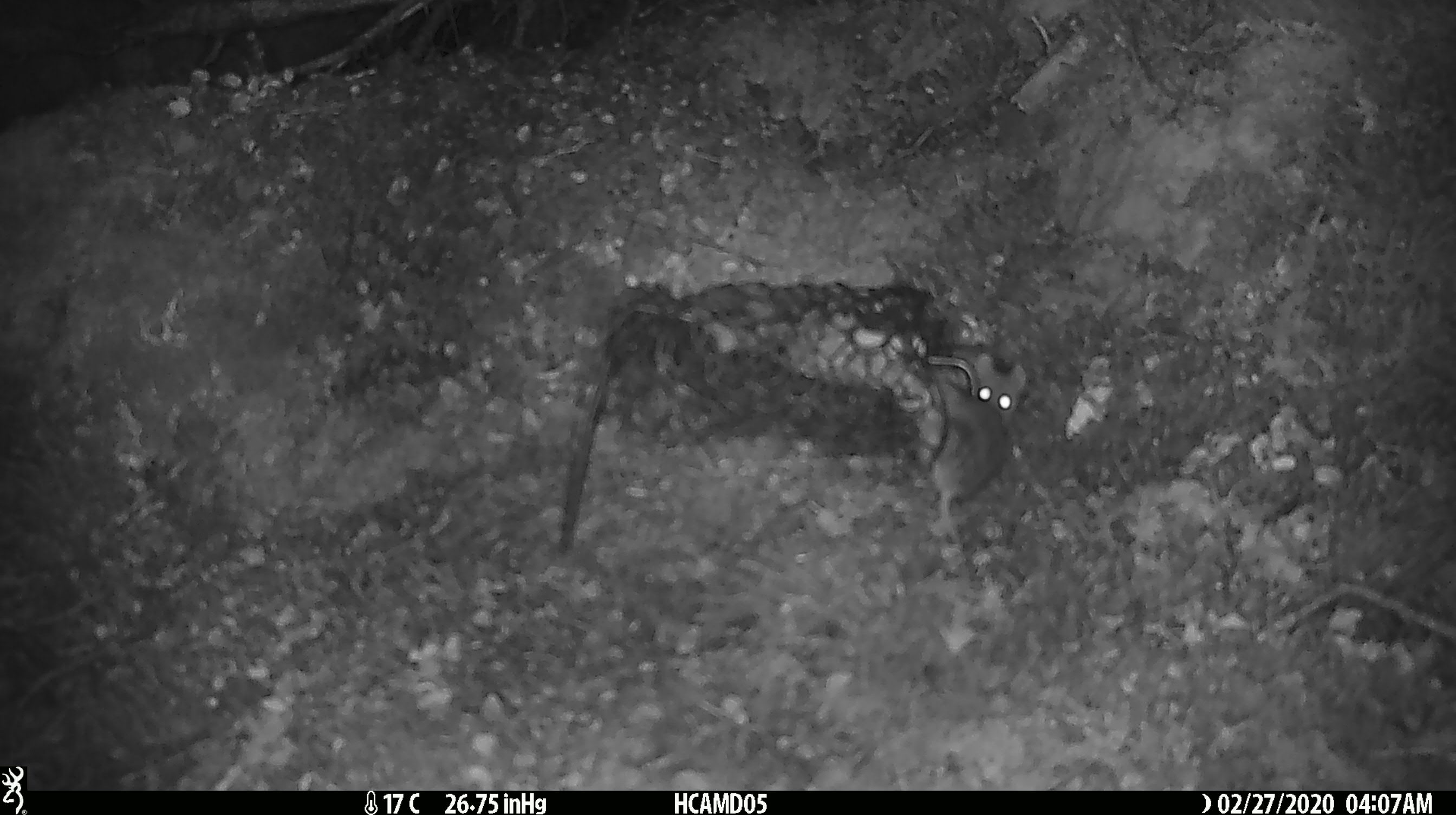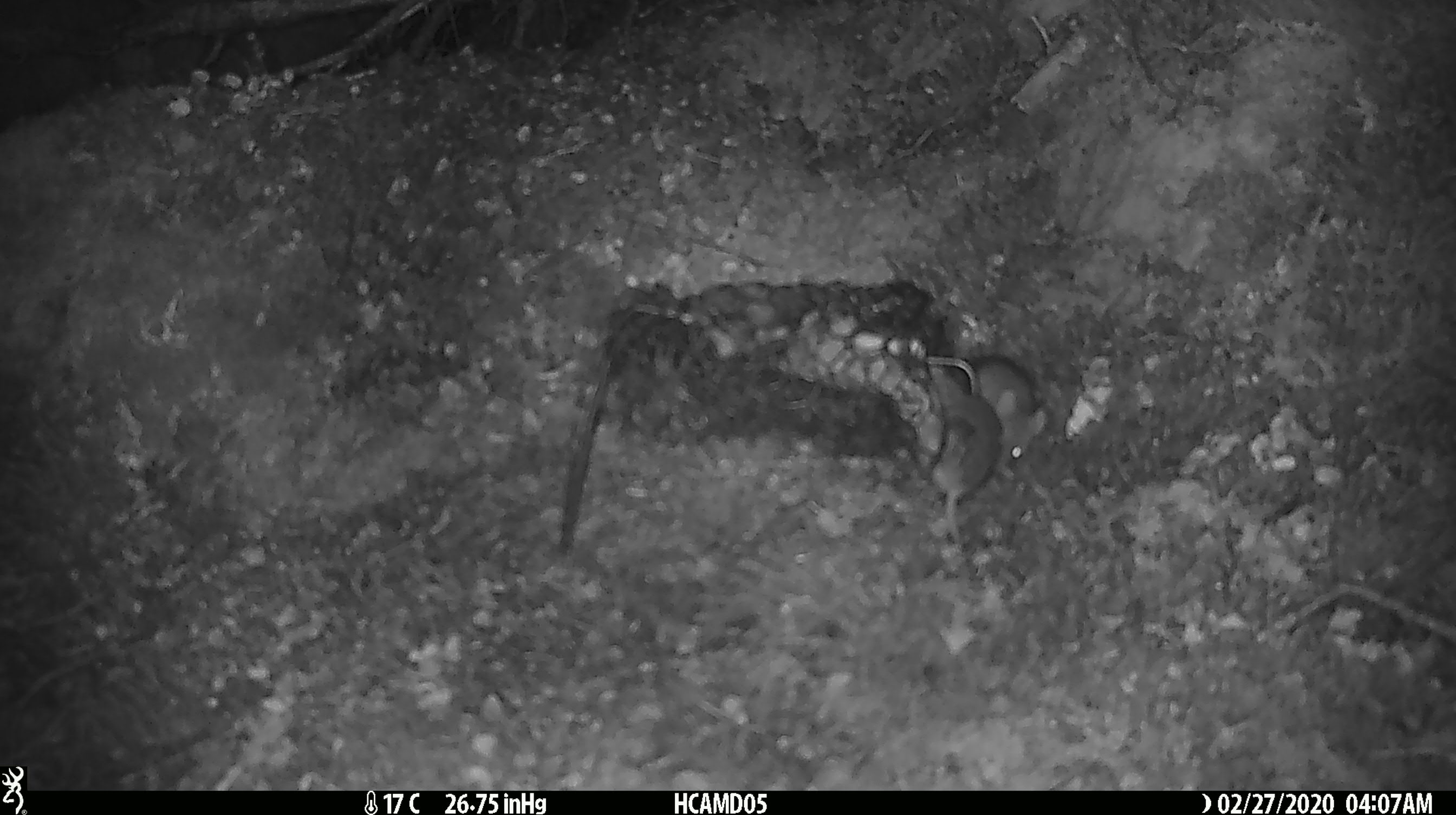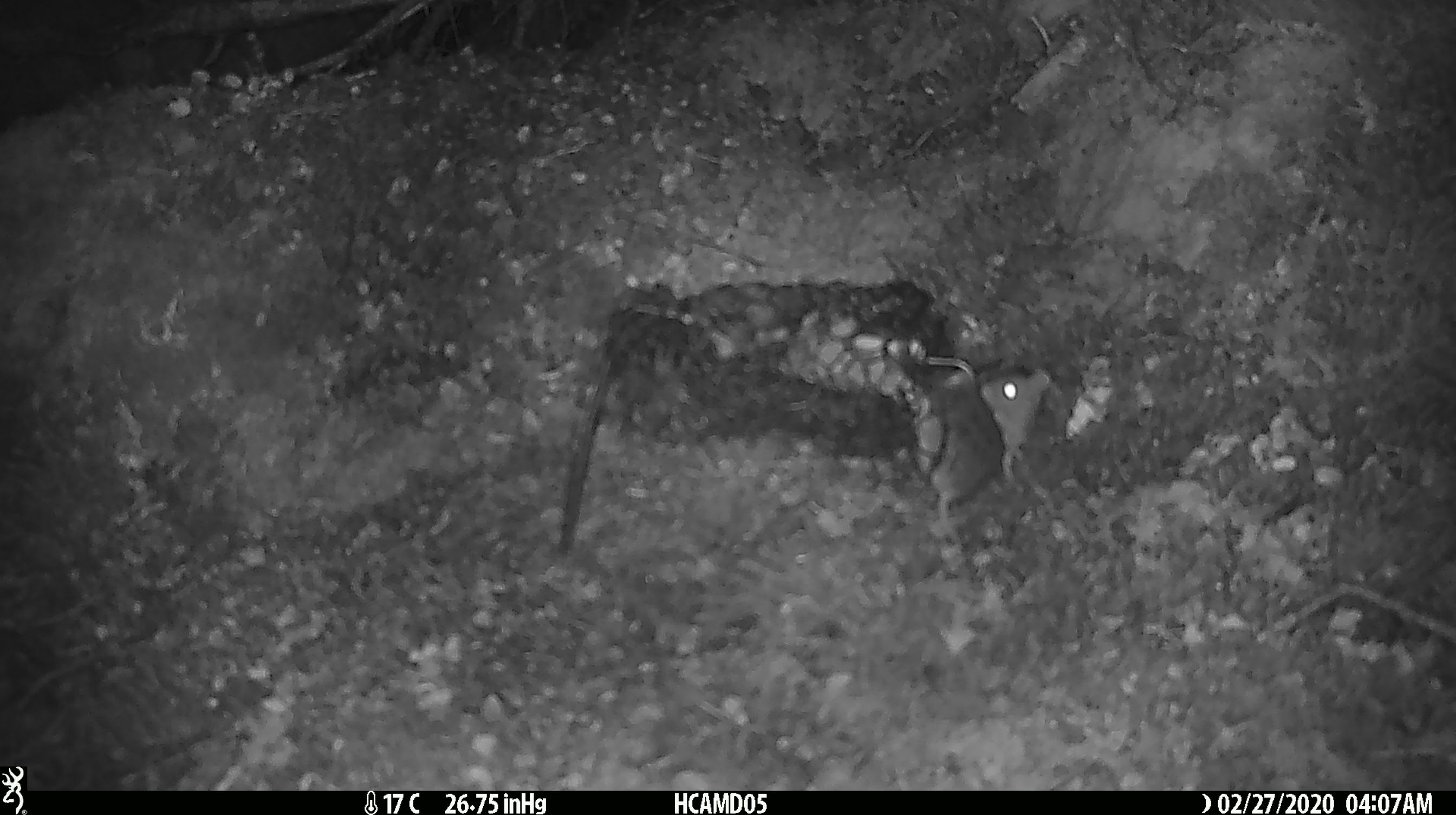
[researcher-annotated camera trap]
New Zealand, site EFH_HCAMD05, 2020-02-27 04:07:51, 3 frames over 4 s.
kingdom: Animalia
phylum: Chordata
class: Mammalia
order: Rodentia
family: Muridae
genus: Mus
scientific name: Mus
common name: mouse